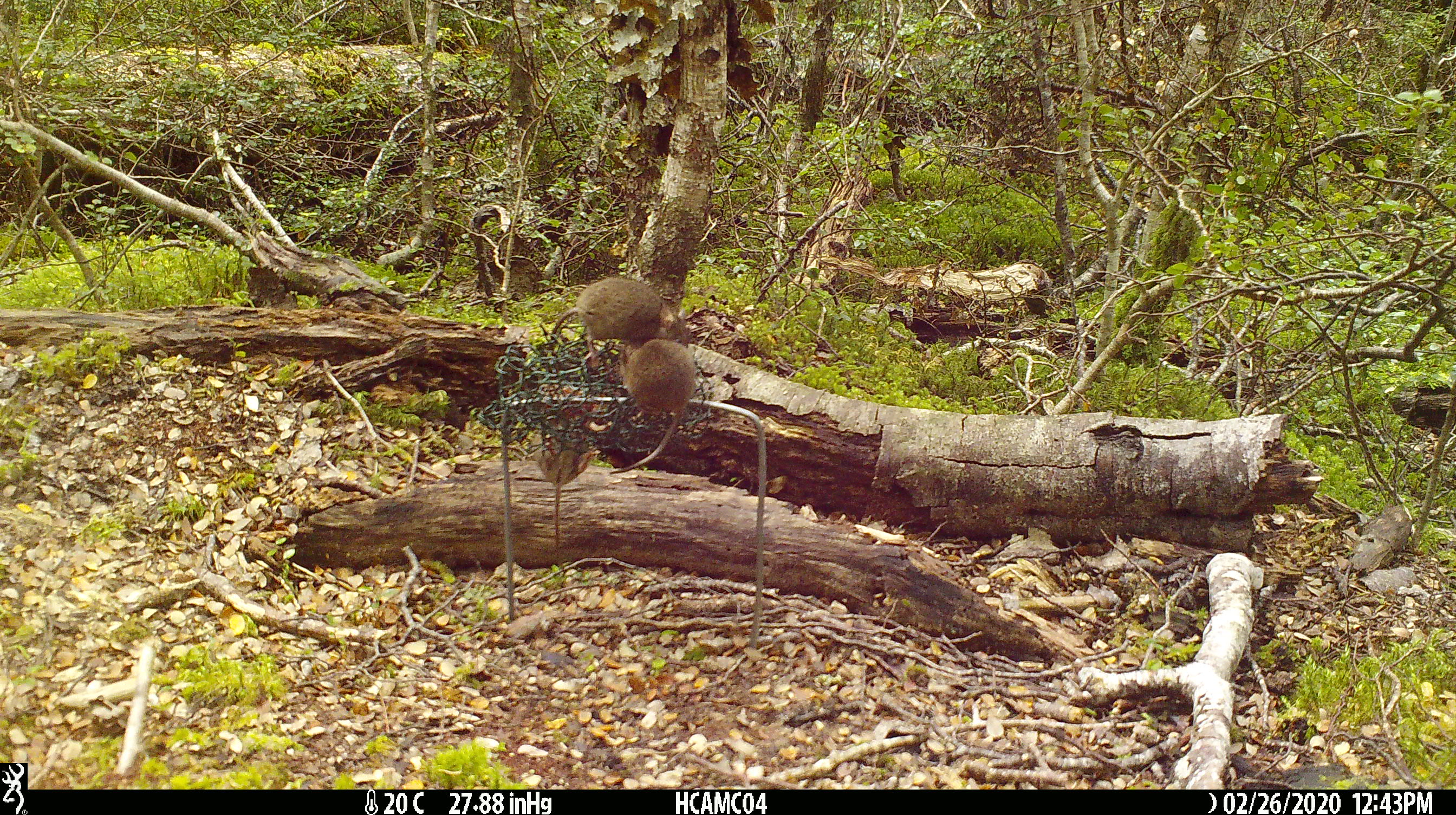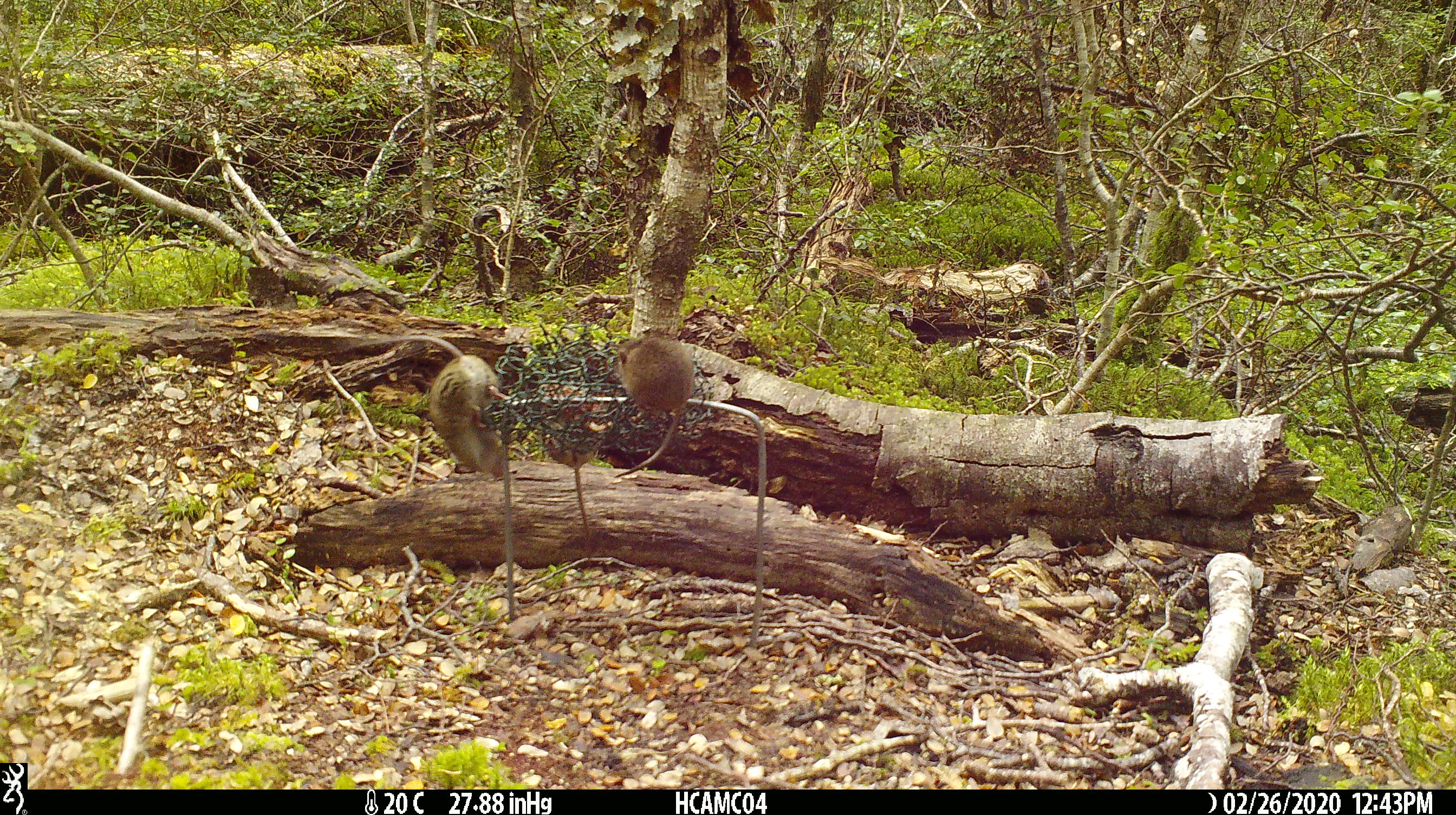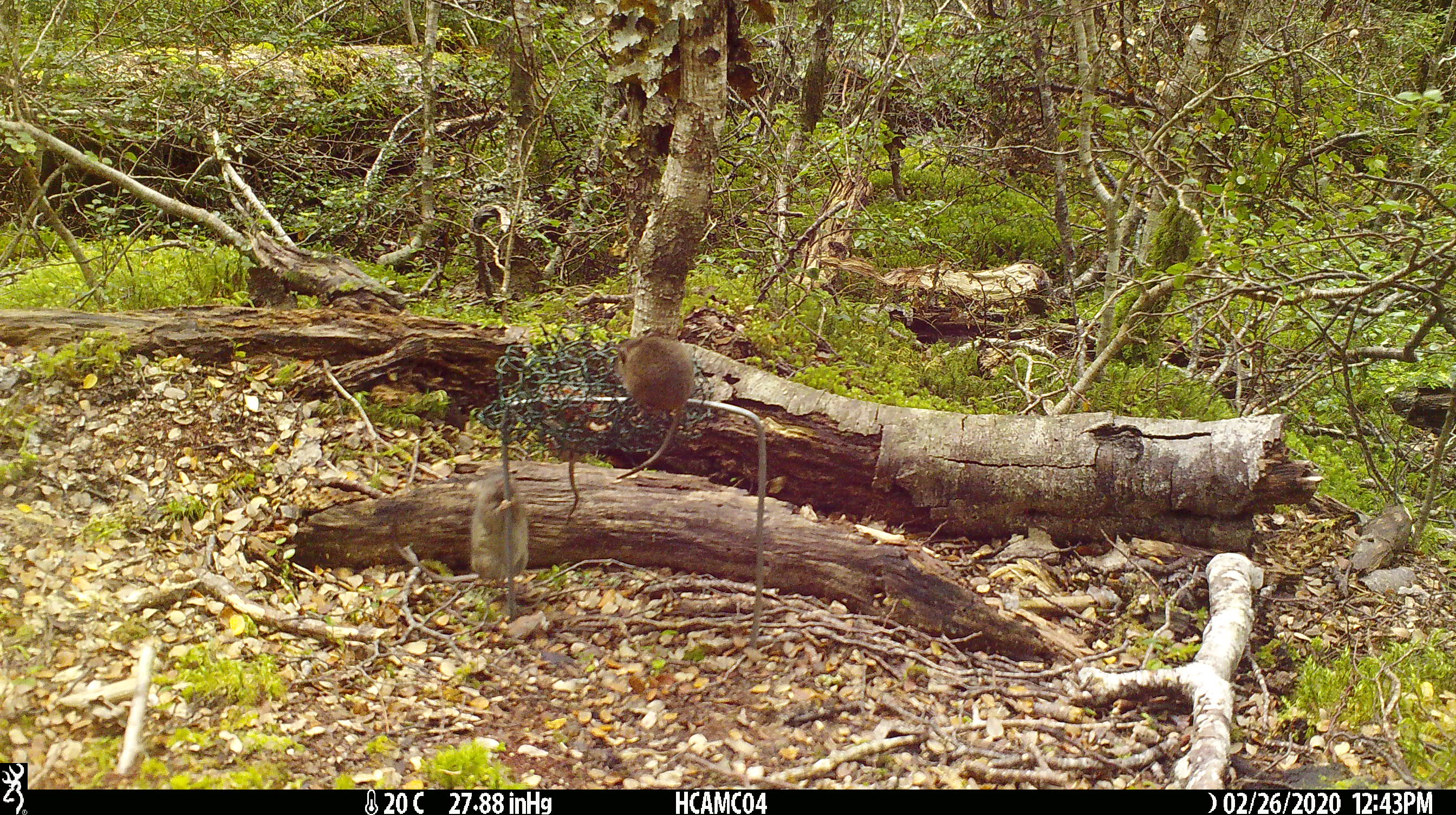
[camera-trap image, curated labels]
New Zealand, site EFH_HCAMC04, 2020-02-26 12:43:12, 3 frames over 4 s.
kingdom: Animalia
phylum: Chordata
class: Mammalia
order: Rodentia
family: Muridae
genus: Mus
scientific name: Mus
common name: mouse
Mouse (Mus).